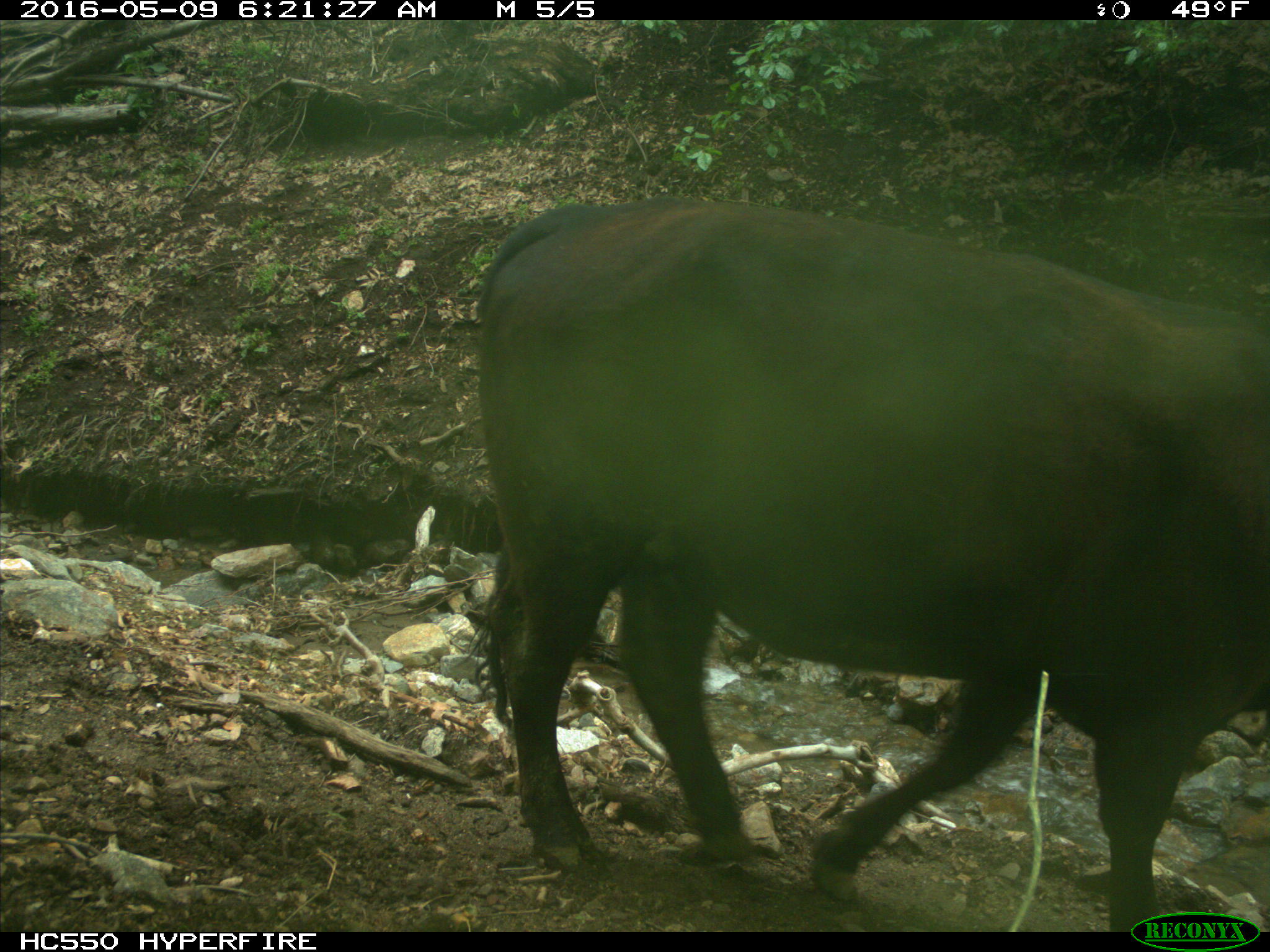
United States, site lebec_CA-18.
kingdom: Animalia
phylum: Chordata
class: Mammalia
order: Artiodactyla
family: Bovidae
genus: Bos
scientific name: Bos taurus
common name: domestic cow